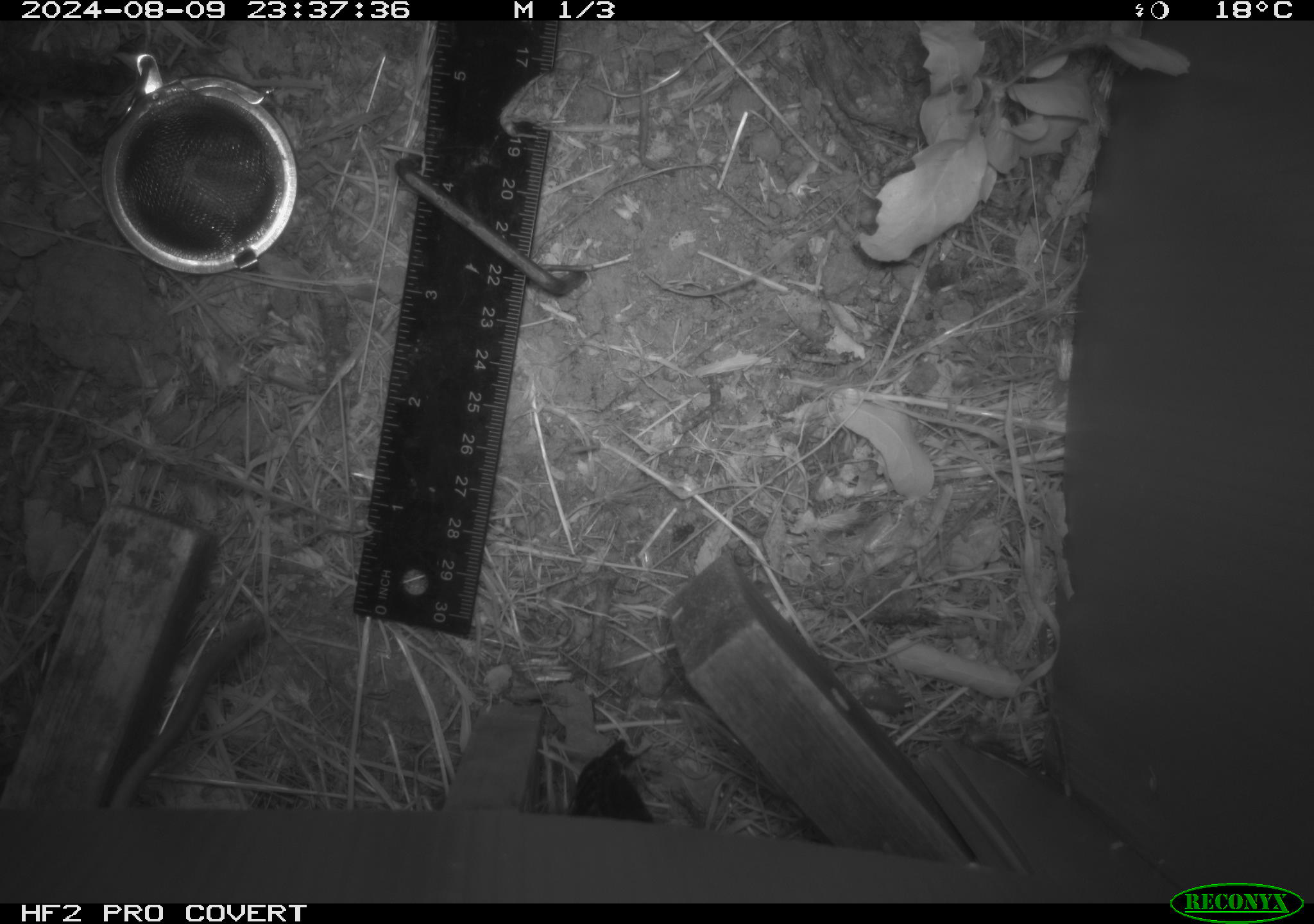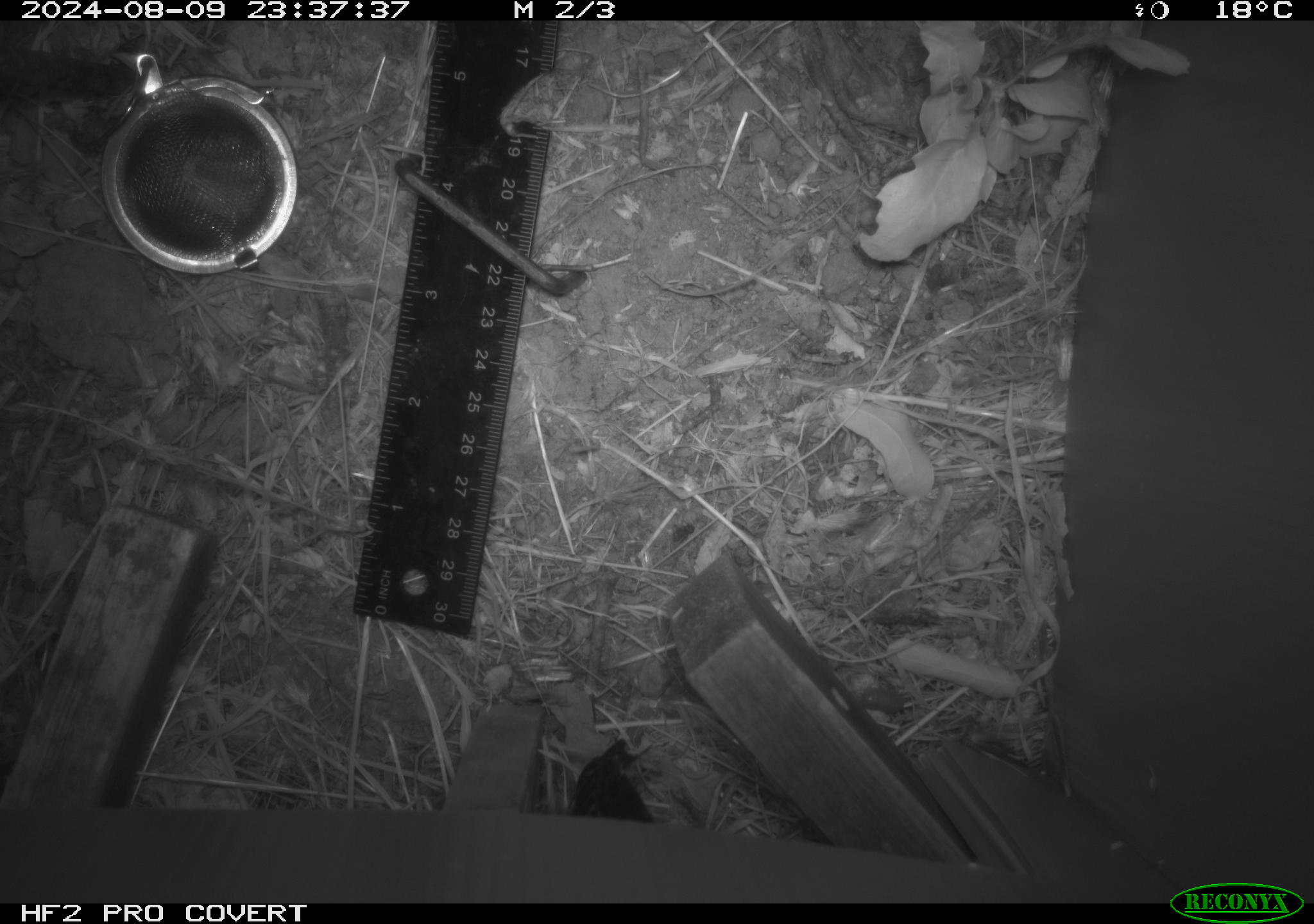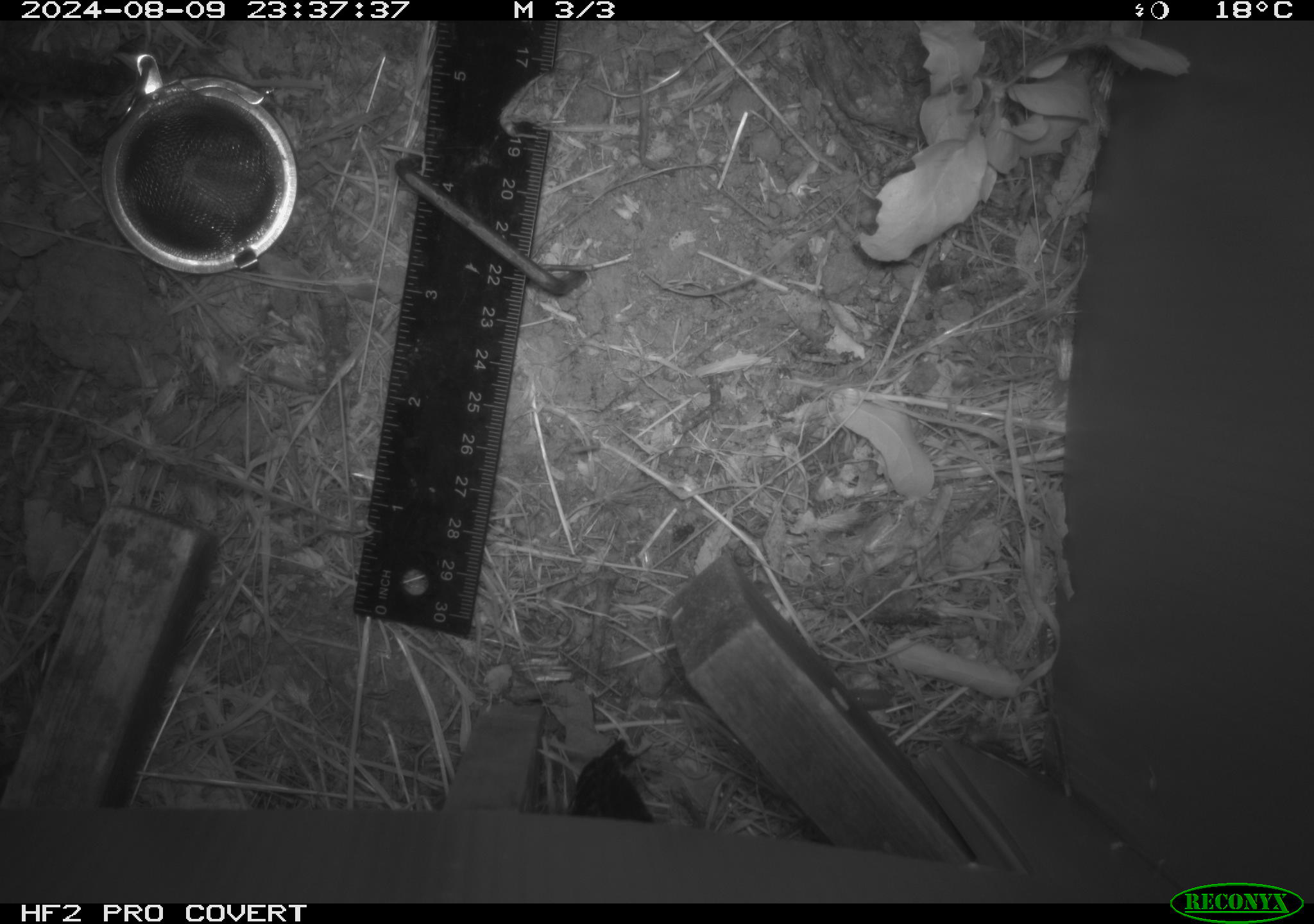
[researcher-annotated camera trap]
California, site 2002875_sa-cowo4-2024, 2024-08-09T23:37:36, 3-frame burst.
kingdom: Animalia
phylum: Chordata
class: Mammalia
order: Rodentia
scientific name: Rodentia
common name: rodent